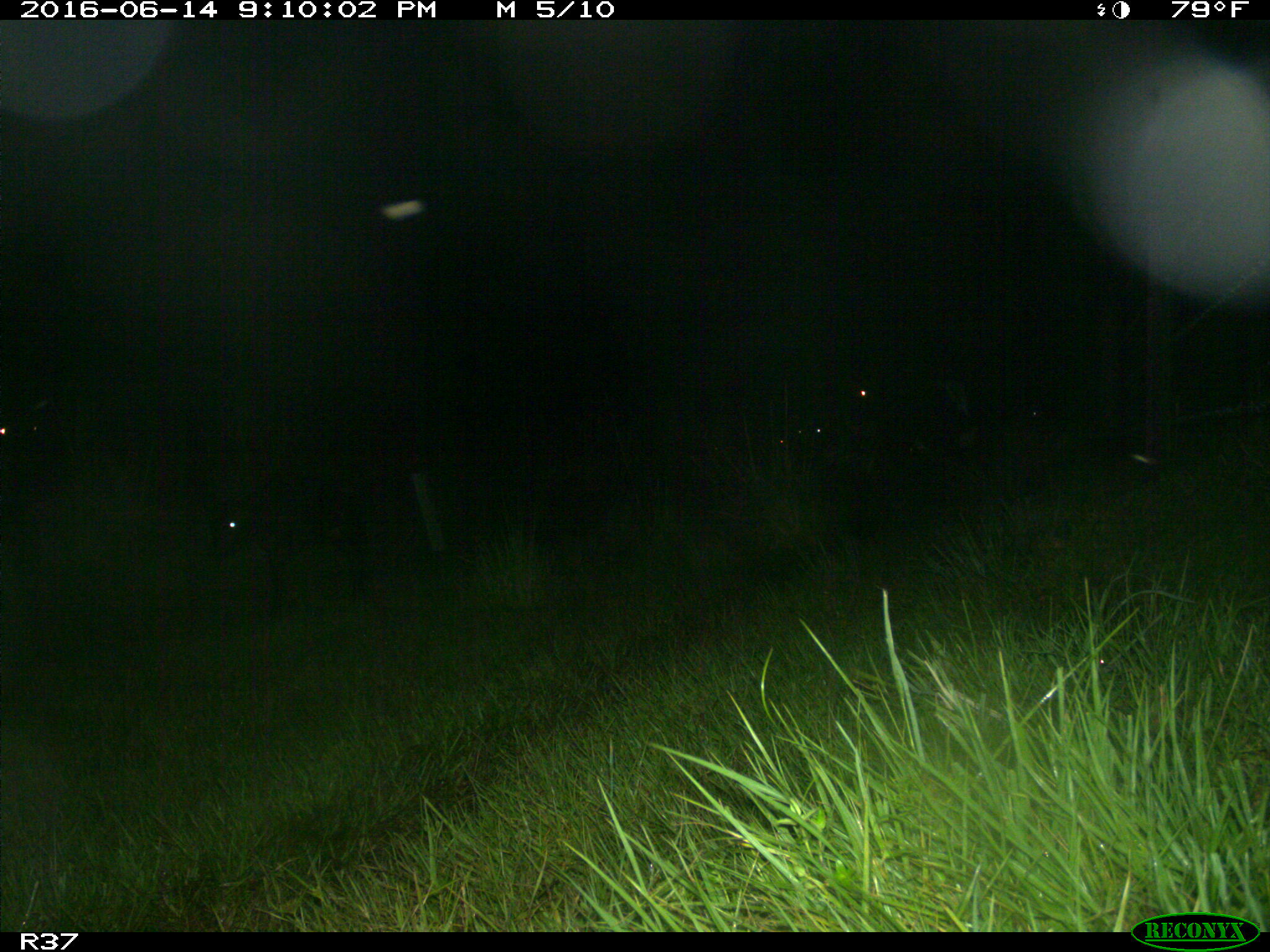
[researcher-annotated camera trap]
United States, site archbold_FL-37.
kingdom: Animalia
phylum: Chordata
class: Mammalia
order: Artiodactyla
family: Bovidae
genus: Bos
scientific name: Bos taurus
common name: domestic cow